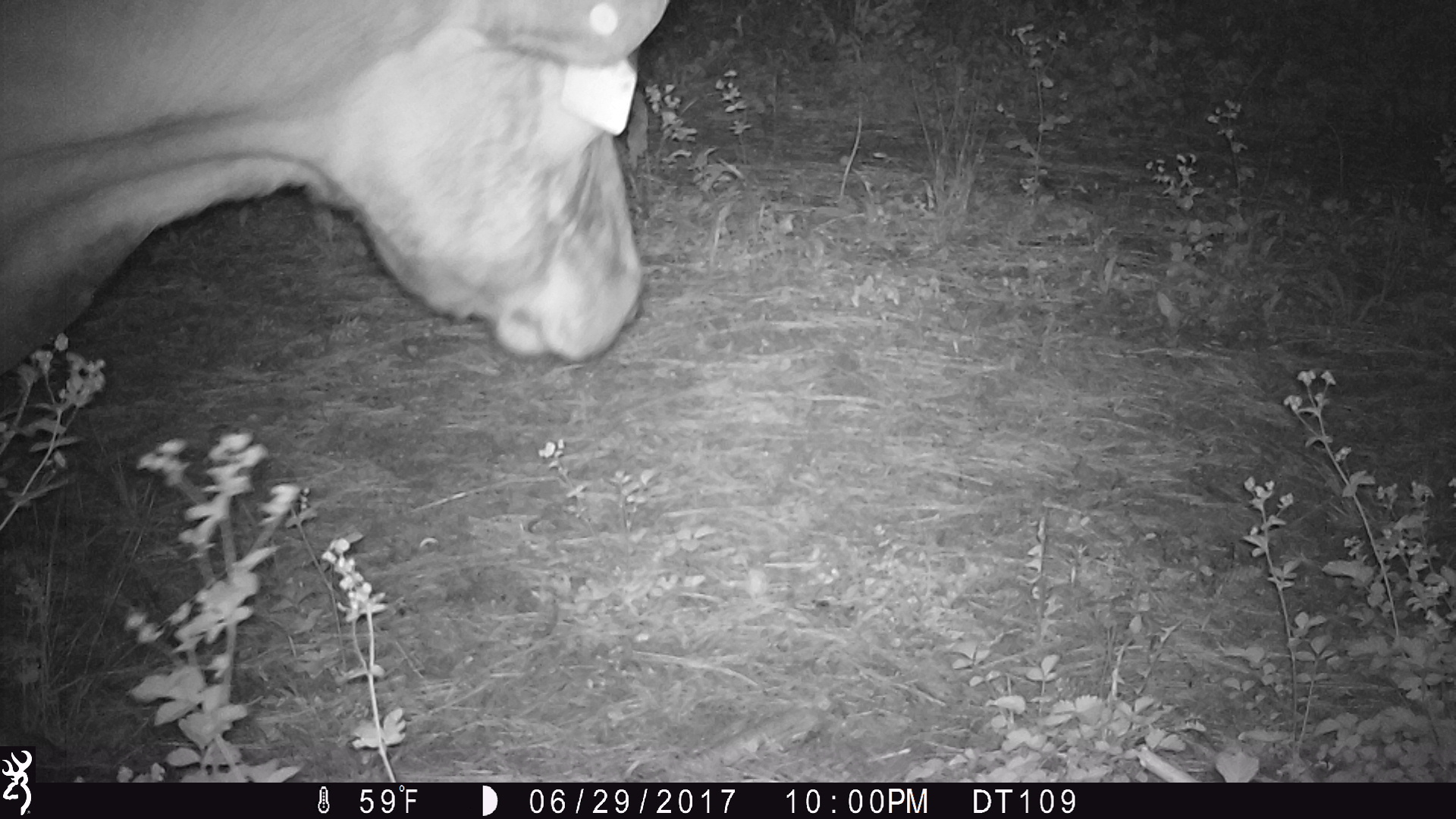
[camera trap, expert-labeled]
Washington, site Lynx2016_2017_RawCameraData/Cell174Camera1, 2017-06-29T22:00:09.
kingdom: Animalia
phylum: Chordata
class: Mammalia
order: Artiodactyla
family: Bovidae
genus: Bos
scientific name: Bos taurus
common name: domestic cattle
Domestic cattle (Bos taurus). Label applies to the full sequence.